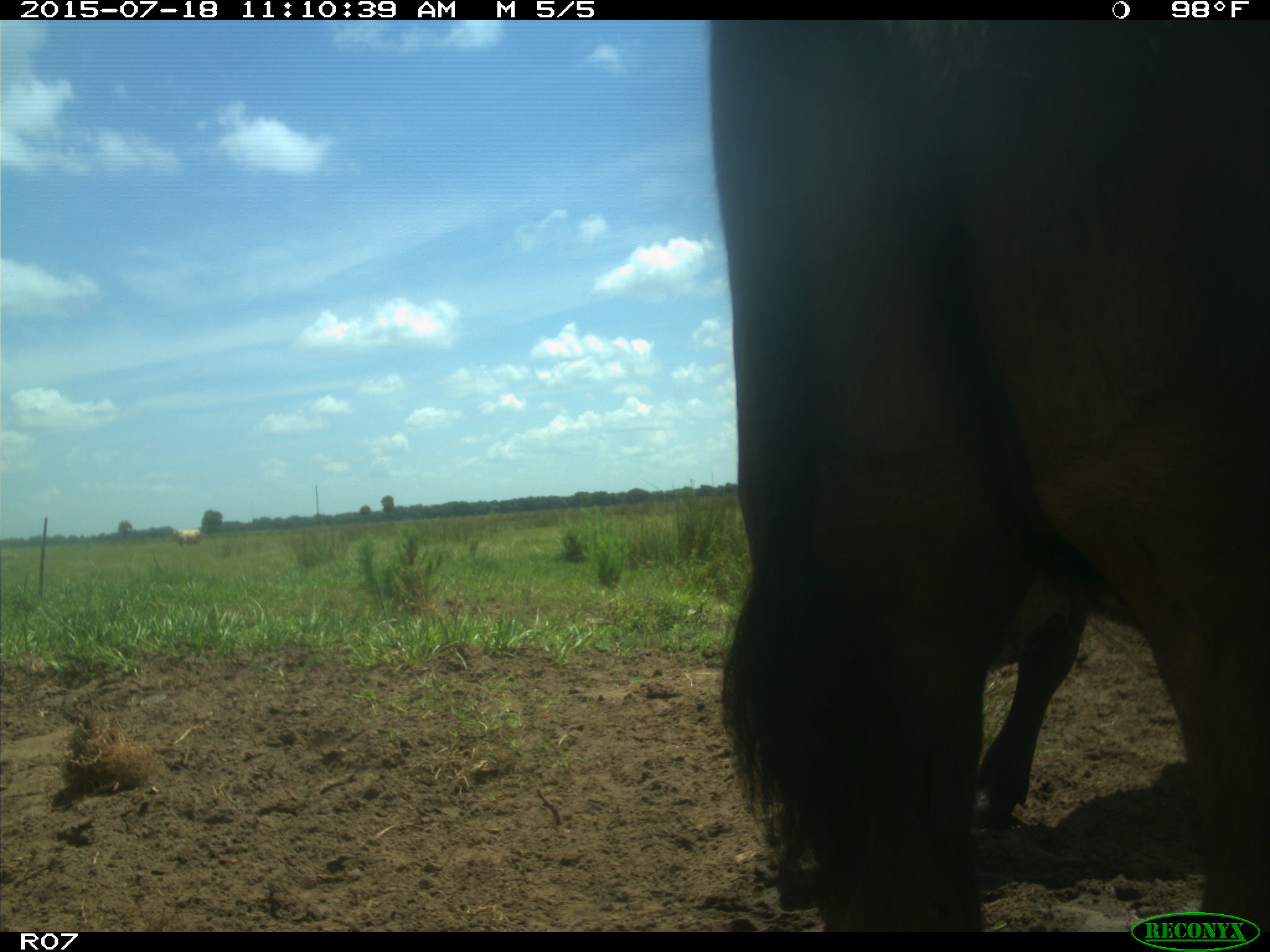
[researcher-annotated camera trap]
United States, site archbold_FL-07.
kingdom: Animalia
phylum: Chordata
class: Mammalia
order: Artiodactyla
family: Bovidae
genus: Bos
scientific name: Bos taurus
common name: domestic cow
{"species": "Bos taurus (domestic cow)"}